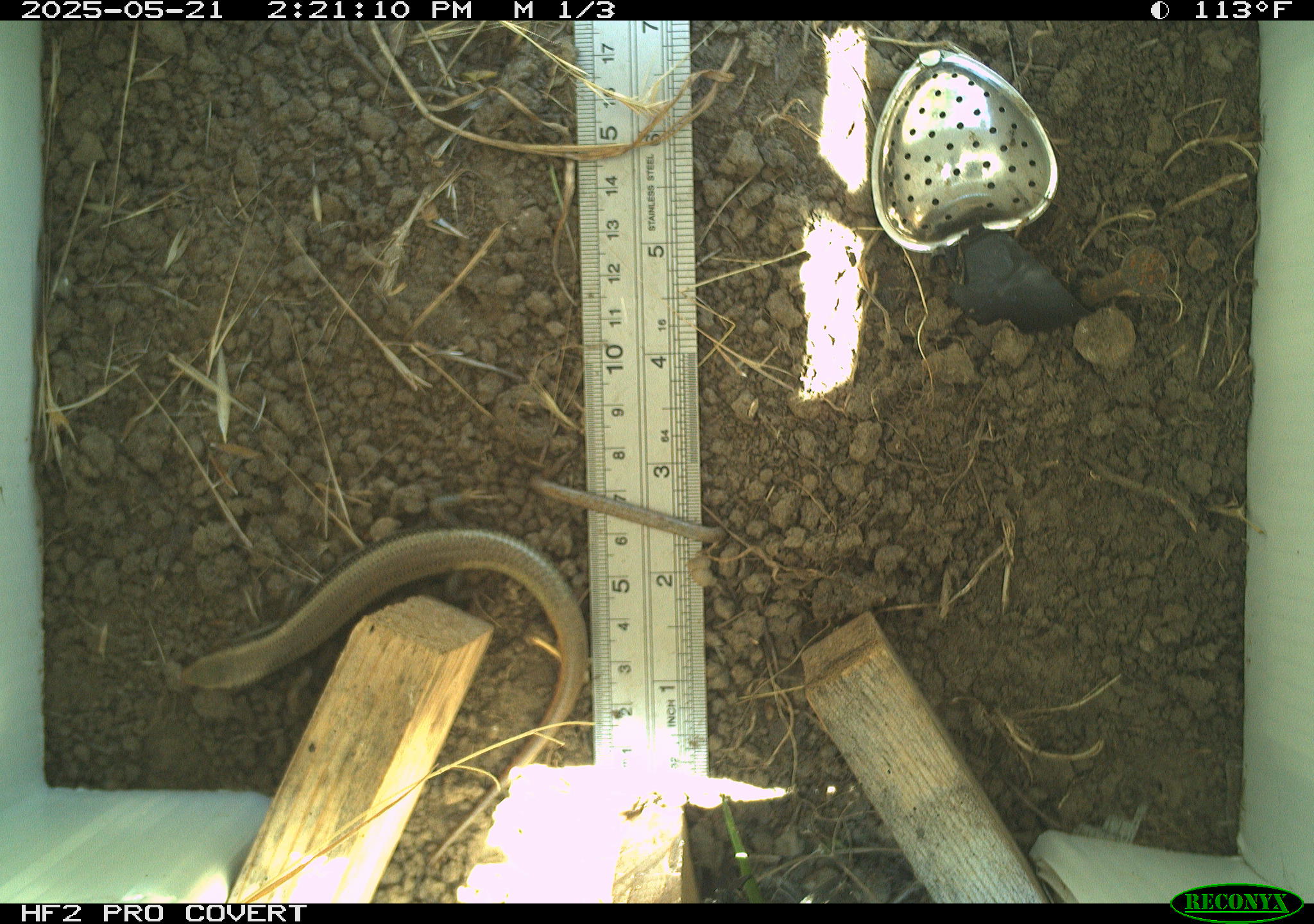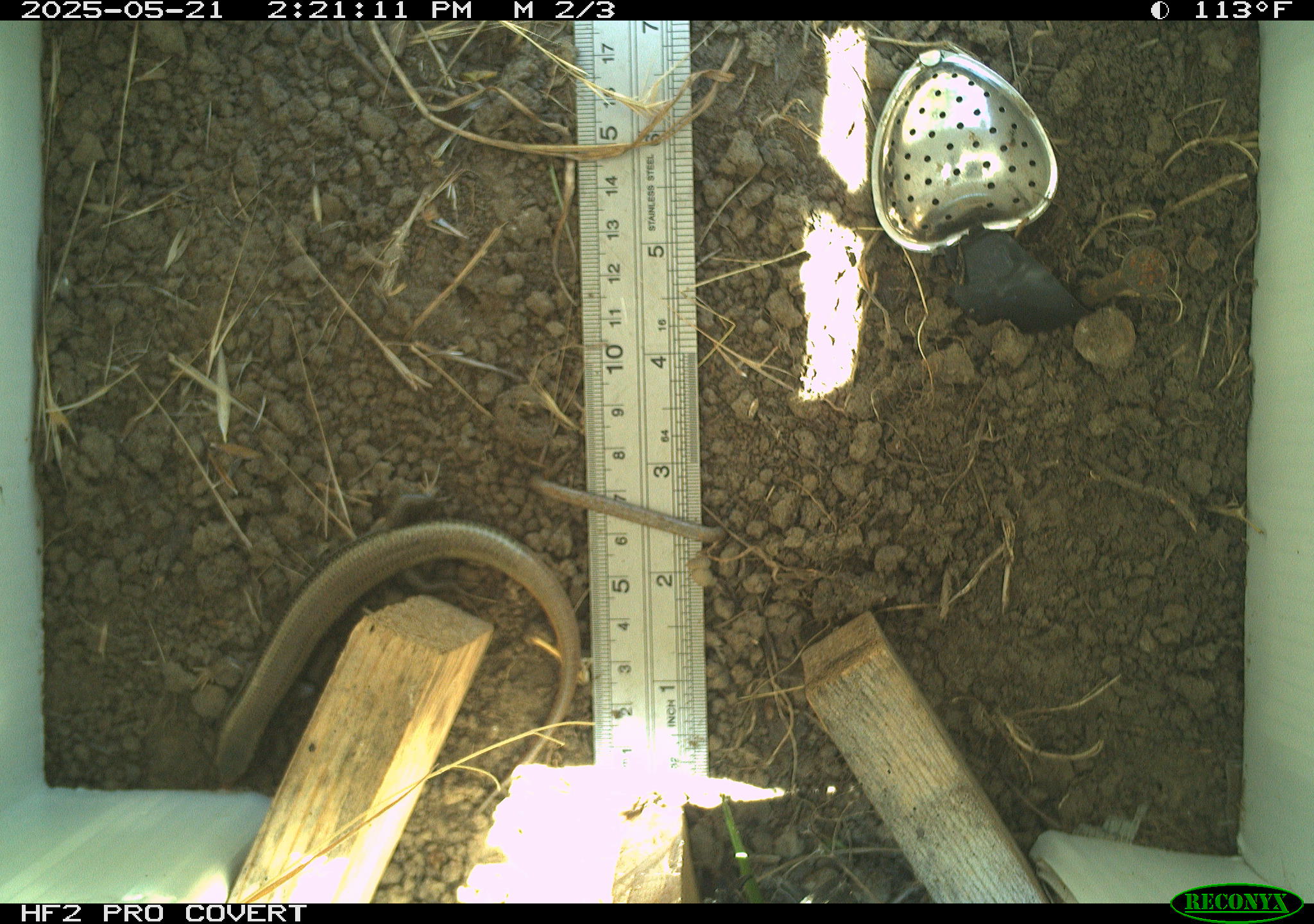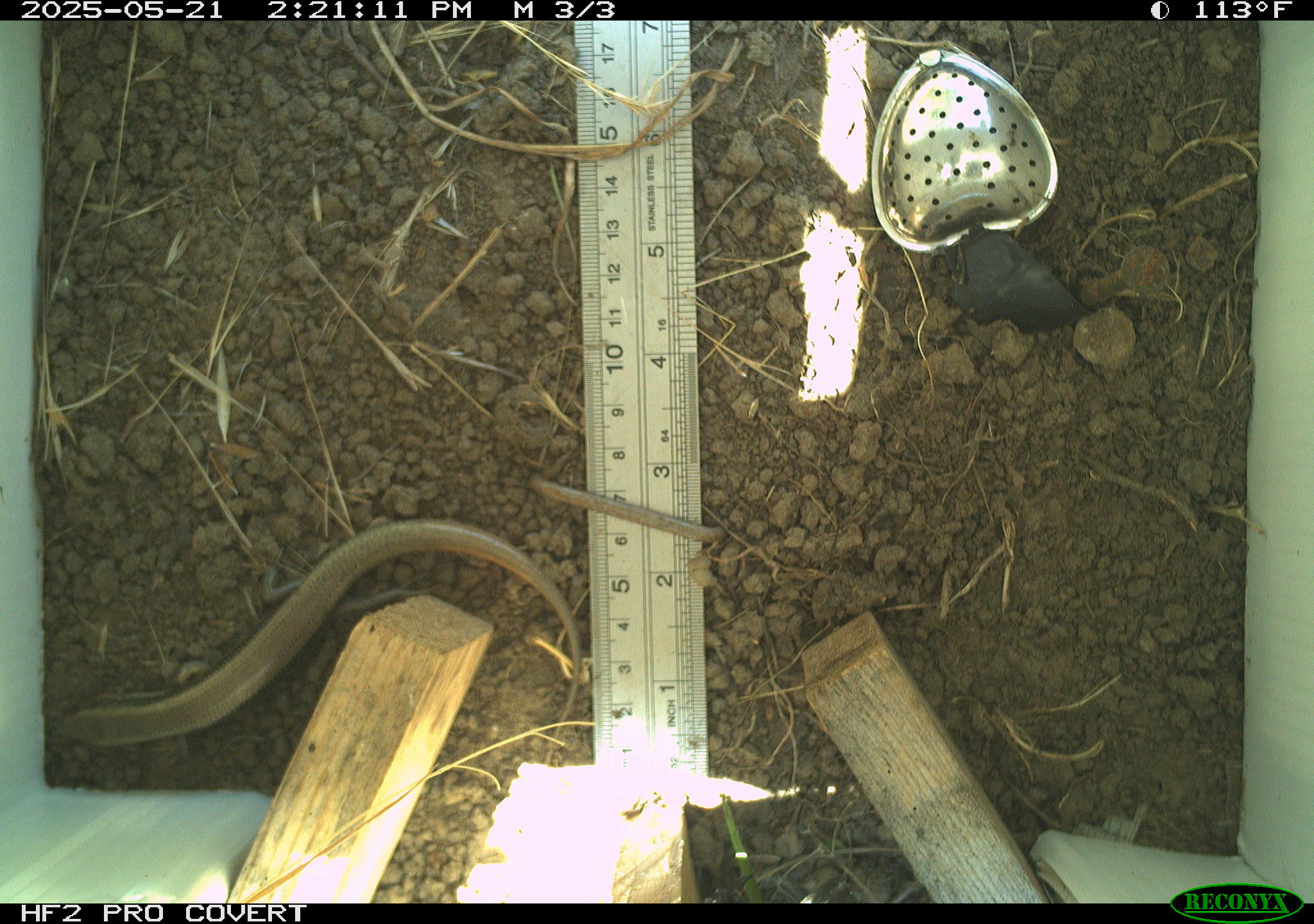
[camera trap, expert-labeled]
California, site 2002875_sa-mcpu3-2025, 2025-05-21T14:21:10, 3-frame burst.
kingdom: Animalia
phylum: Chordata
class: Reptilia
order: Squamata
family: Scincidae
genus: Plestiodon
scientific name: Plestiodon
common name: blue-tailed skinks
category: plestiodon species